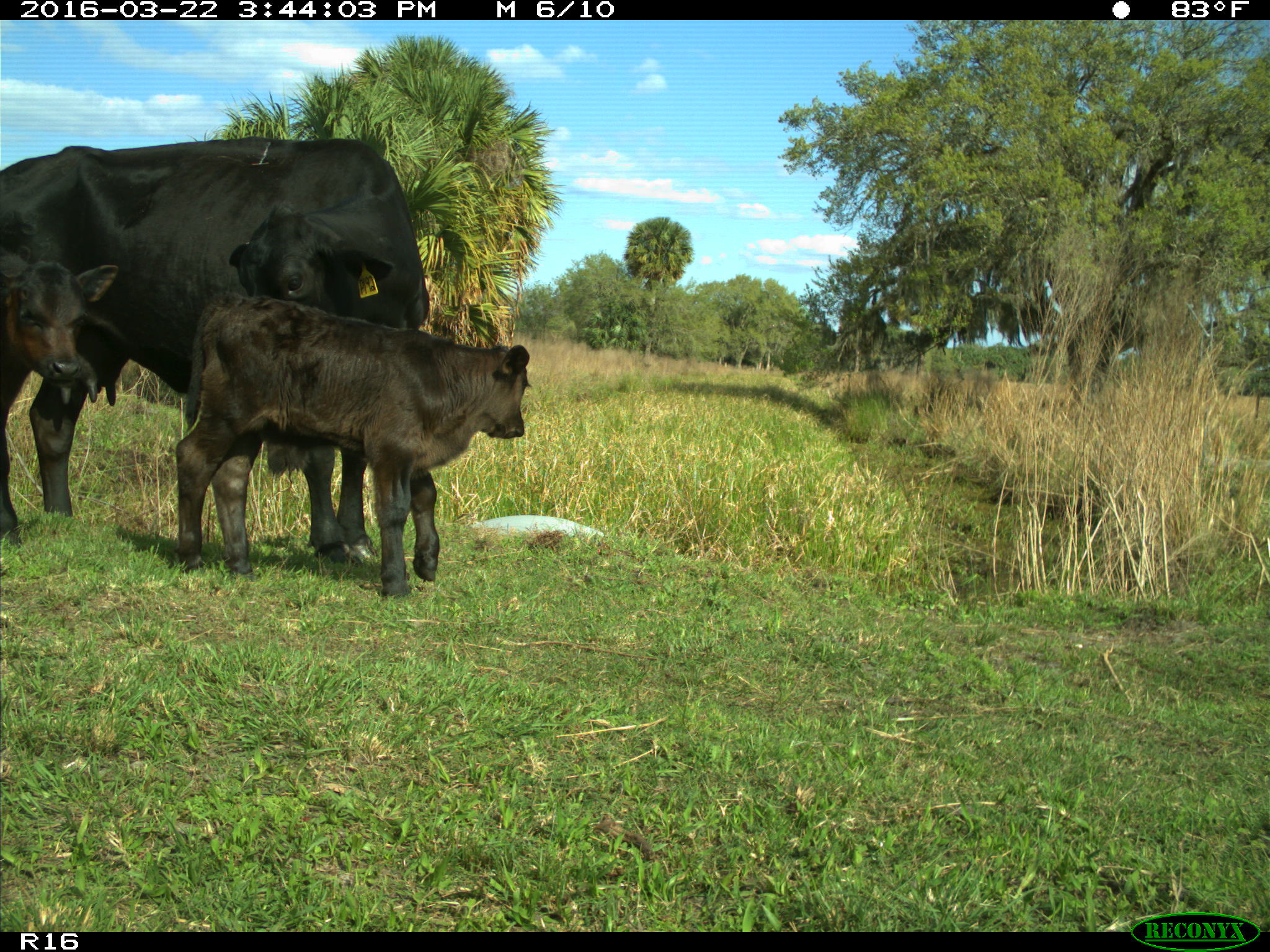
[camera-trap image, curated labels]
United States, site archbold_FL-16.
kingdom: Animalia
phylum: Chordata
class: Mammalia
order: Artiodactyla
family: Bovidae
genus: Bos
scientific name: Bos taurus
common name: domestic cow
Bos taurus (domestic cow).